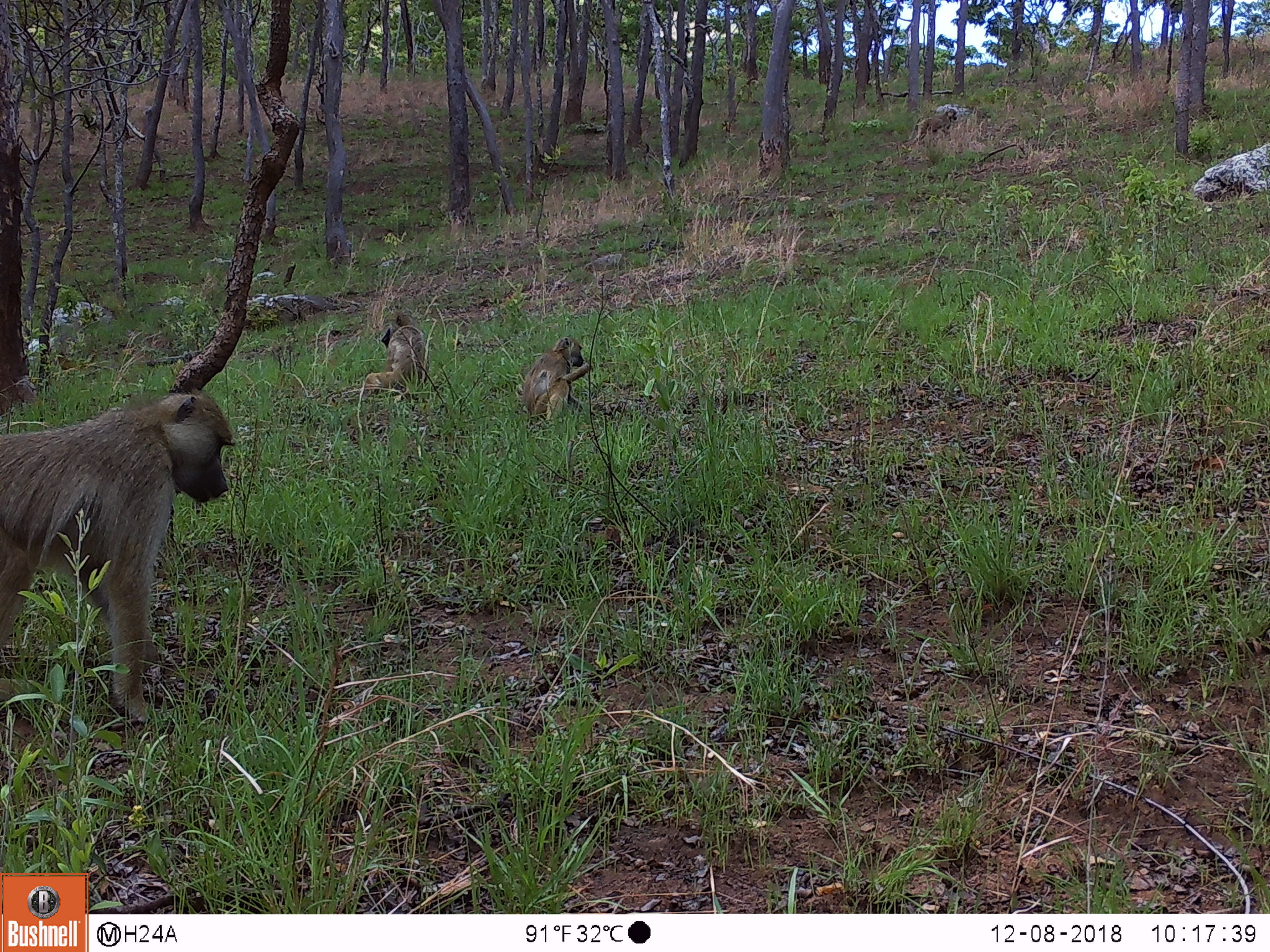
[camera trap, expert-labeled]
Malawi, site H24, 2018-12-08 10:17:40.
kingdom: Animalia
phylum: Chordata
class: Mammalia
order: Primates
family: Cercopithecidae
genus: Papio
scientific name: Papio cynocephalus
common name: yellow baboon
Yellow baboon (Papio cynocephalus), count 4.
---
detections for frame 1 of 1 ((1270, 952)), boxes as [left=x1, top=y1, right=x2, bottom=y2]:
yellow baboon: [left=2, top=395, right=236, bottom=720]; [left=513, top=336, right=599, bottom=426]; [left=354, top=311, right=427, bottom=399]; [left=905, top=109, right=959, bottom=148]